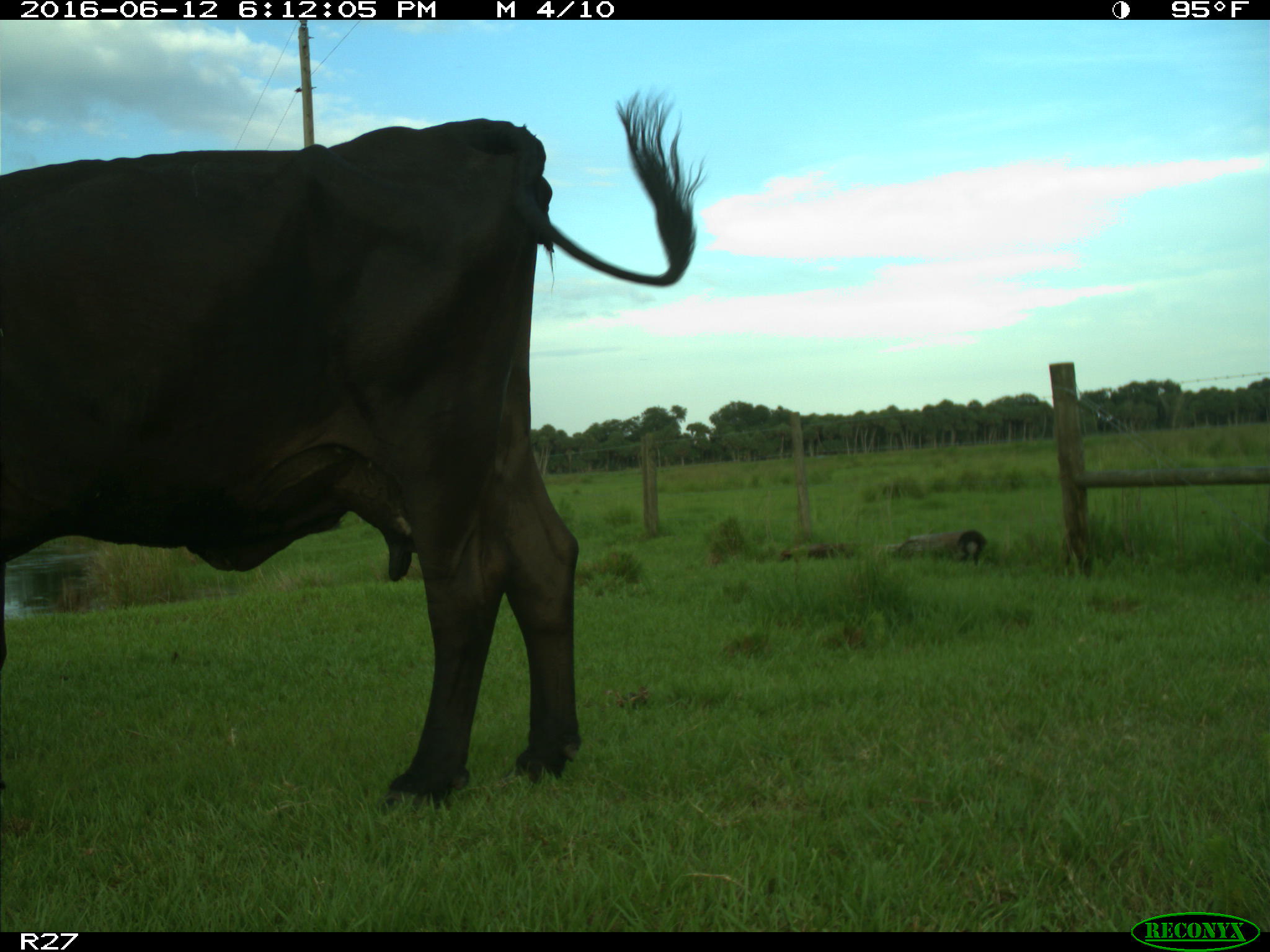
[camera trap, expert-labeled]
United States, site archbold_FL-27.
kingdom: Animalia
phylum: Chordata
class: Mammalia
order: Artiodactyla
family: Bovidae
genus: Bos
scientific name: Bos taurus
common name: domestic cow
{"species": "Bos taurus (domestic cow)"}